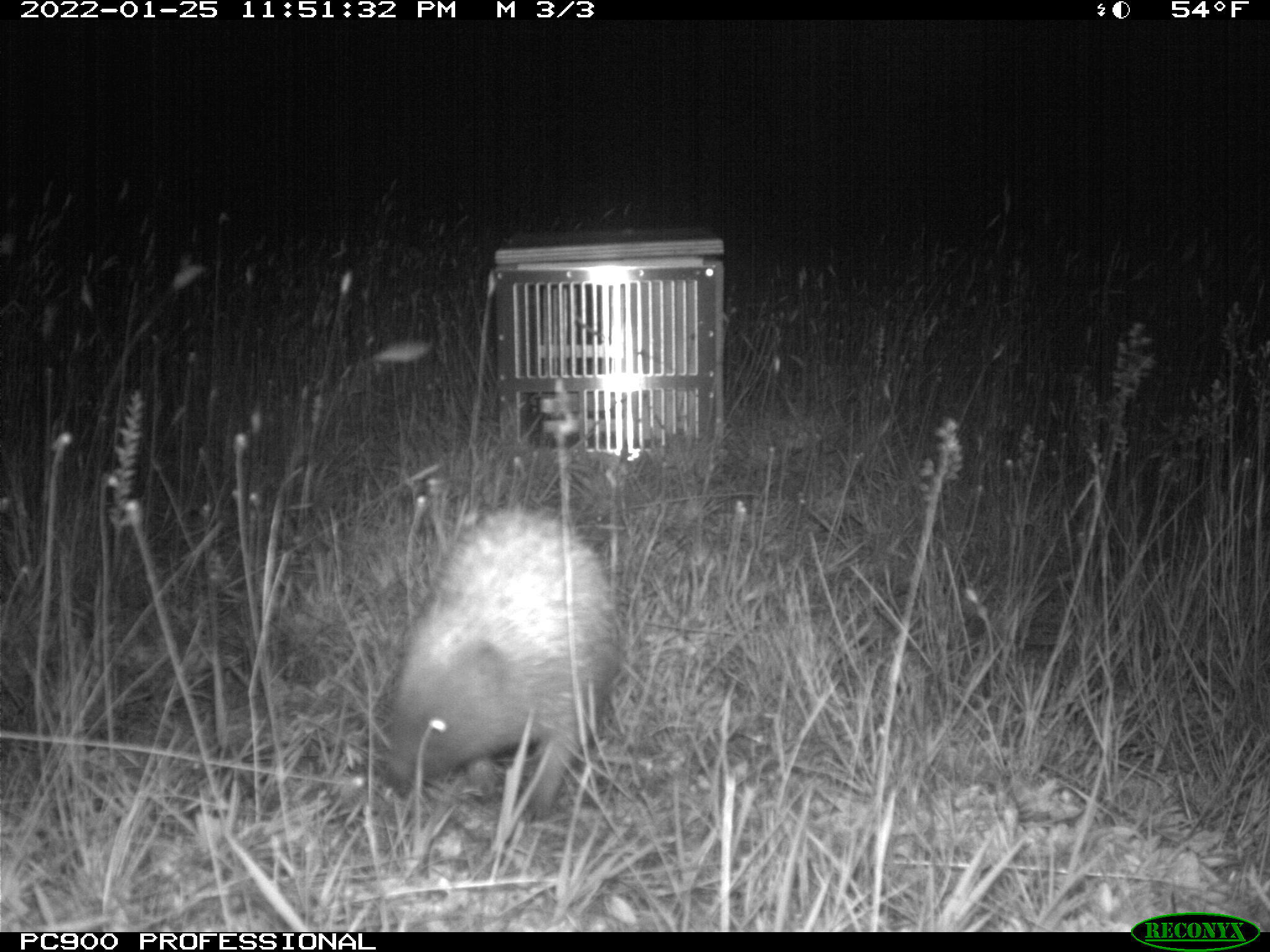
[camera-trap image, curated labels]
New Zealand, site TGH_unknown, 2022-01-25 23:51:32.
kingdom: Animalia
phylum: Chordata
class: Mammalia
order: Eulipotyphla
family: Erinaceidae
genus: Erinaceus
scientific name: Erinaceus europaeus europaeus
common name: european hedgehog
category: hedgehog